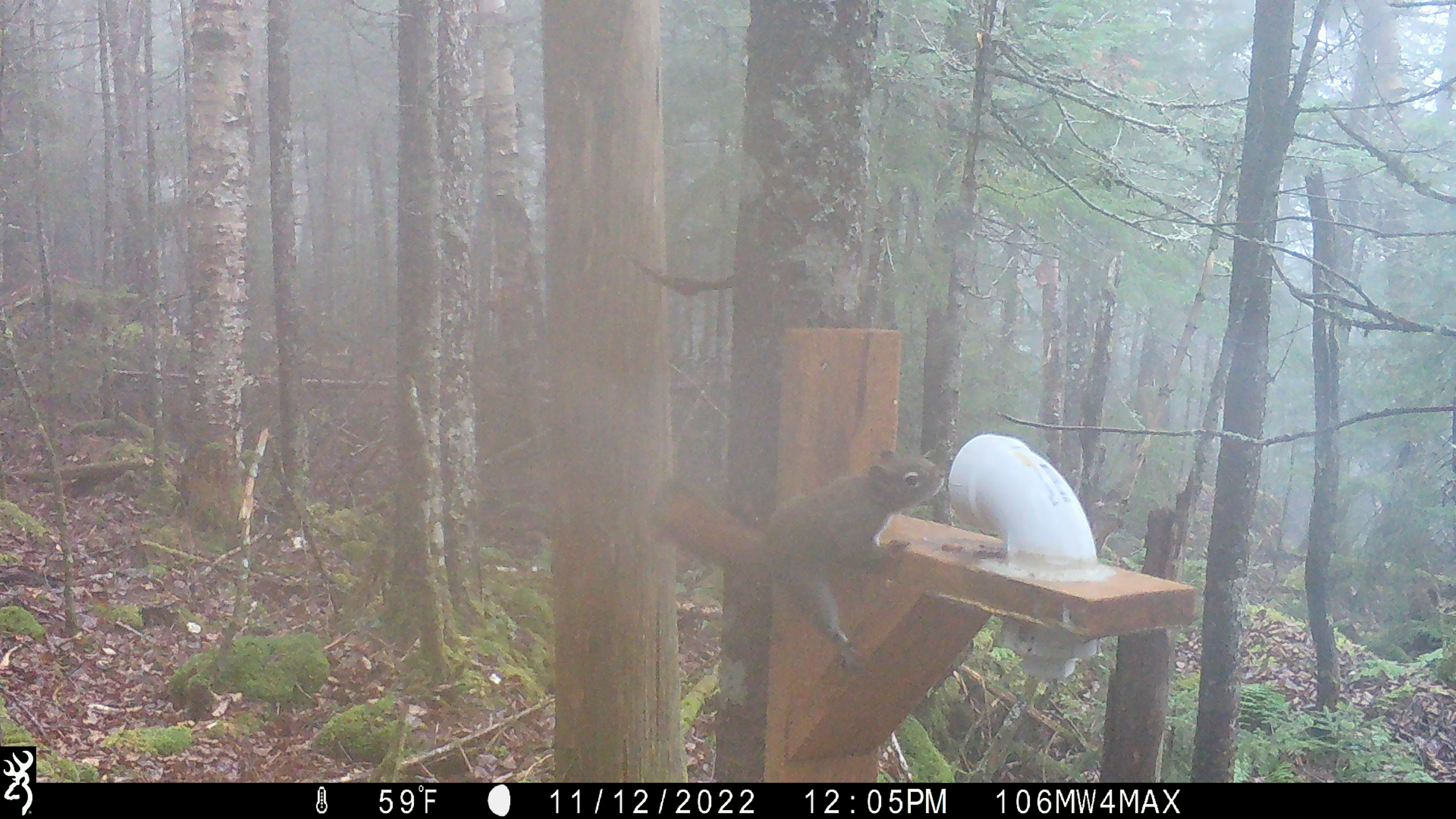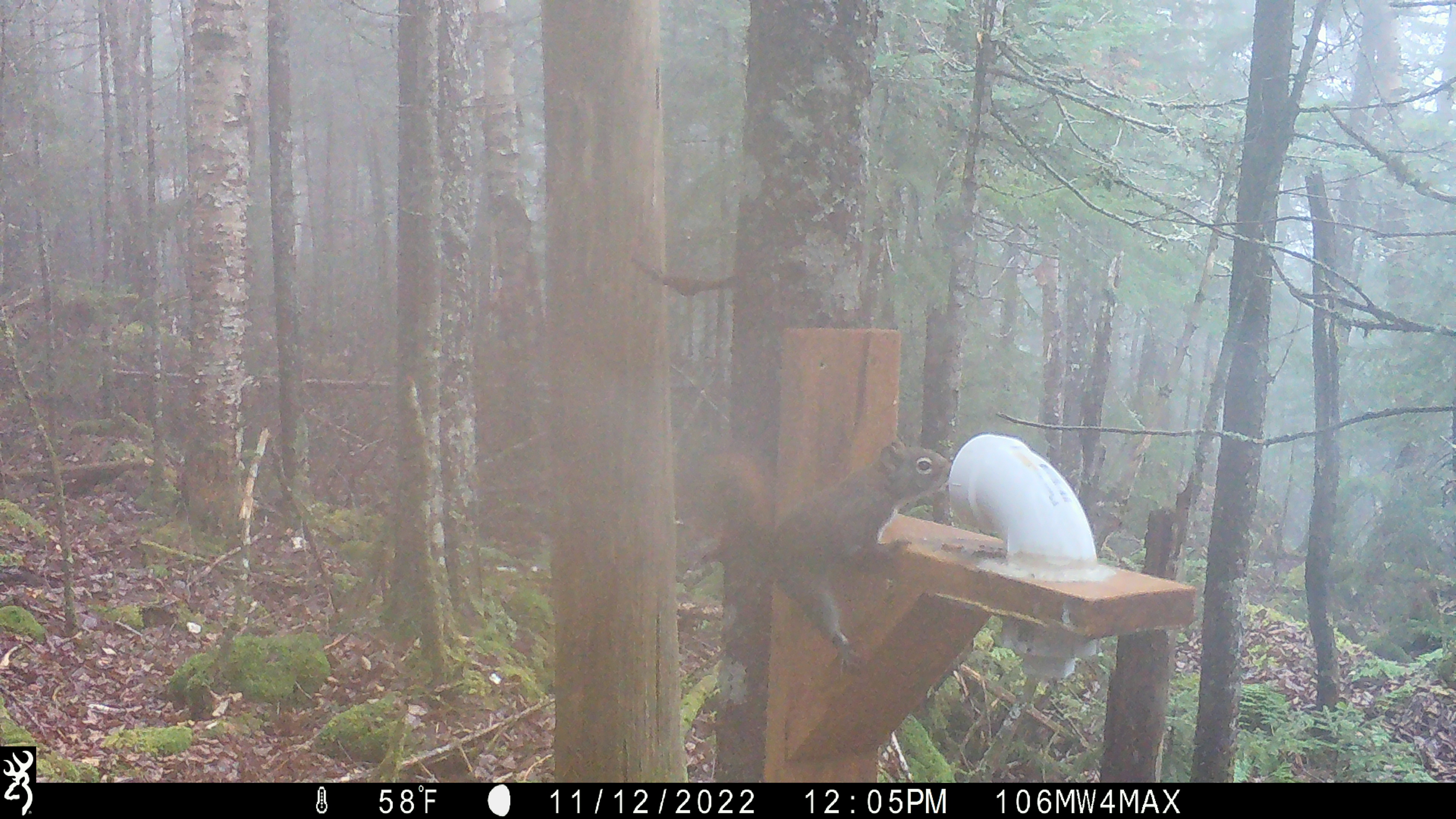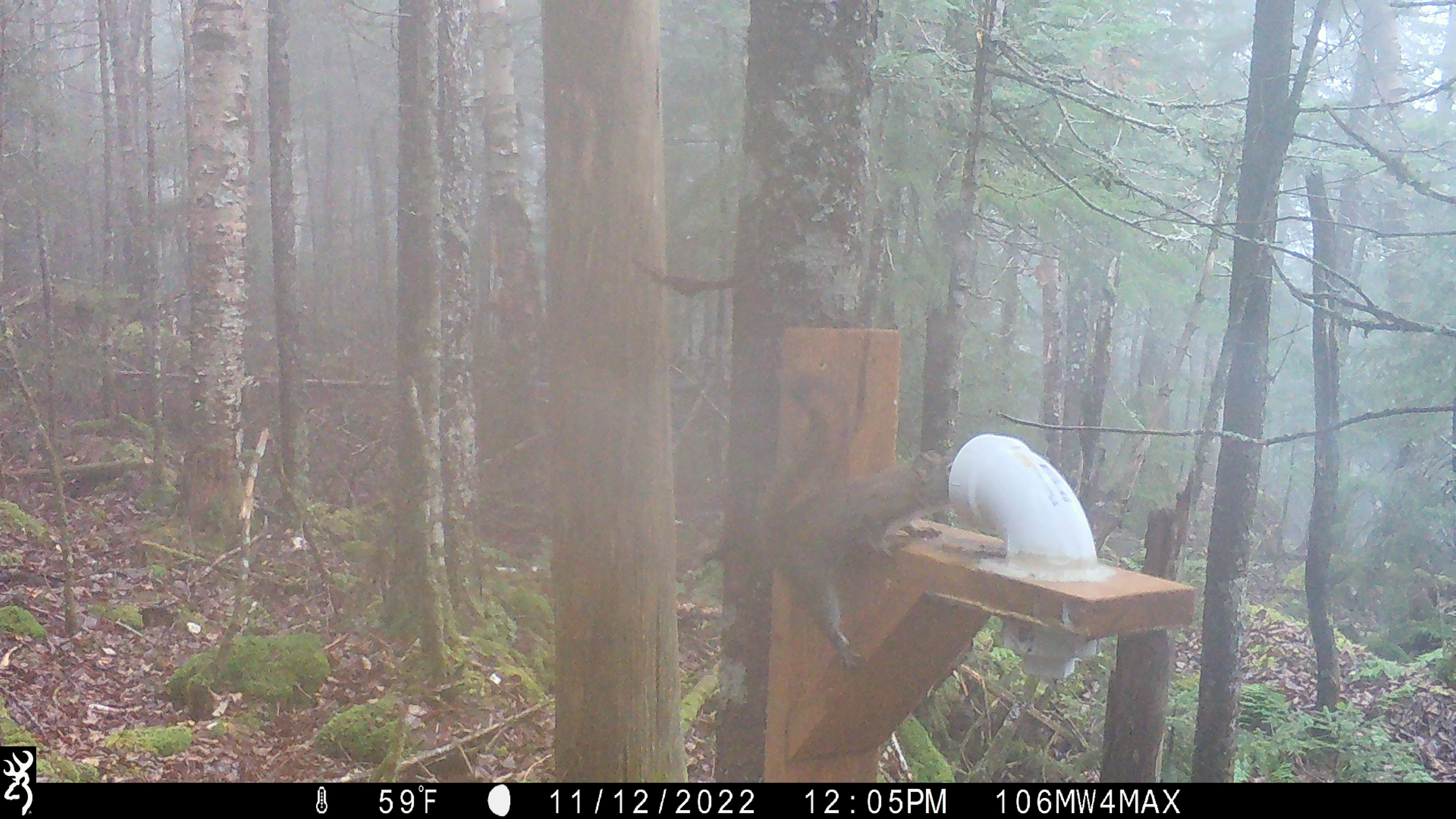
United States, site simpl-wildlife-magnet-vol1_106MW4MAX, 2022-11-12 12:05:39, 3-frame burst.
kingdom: Animalia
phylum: Chordata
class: Mammalia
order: Rodentia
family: Sciuridae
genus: Tamiasciurus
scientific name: Tamiasciurus hudsonicus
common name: red squirrel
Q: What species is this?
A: Red squirrel (Tamiasciurus hudsonicus).